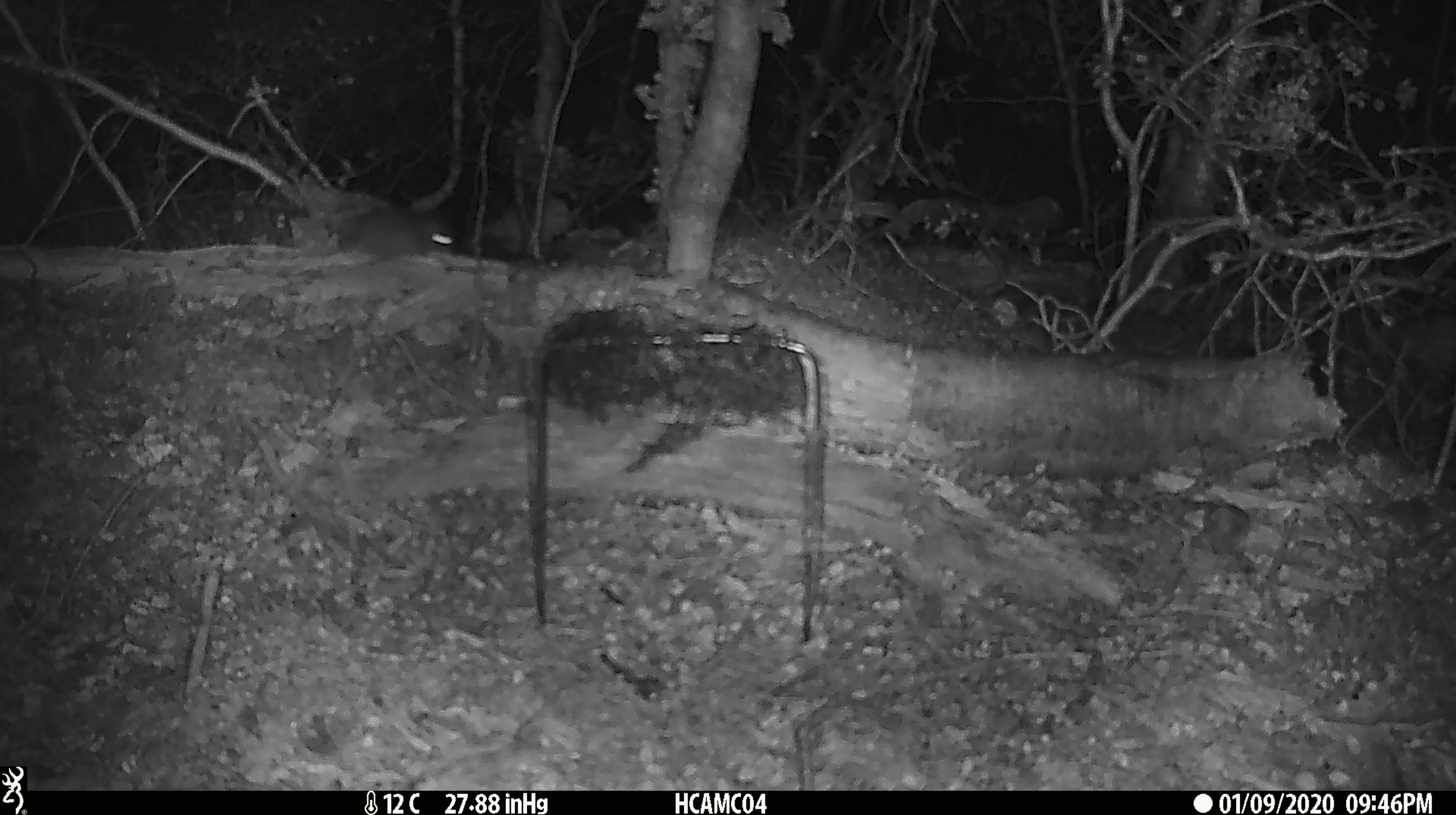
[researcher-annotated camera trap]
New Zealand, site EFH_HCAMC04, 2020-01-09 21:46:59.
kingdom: Animalia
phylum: Chordata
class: Mammalia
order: Rodentia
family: Muridae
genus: Mus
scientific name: Mus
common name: mouse